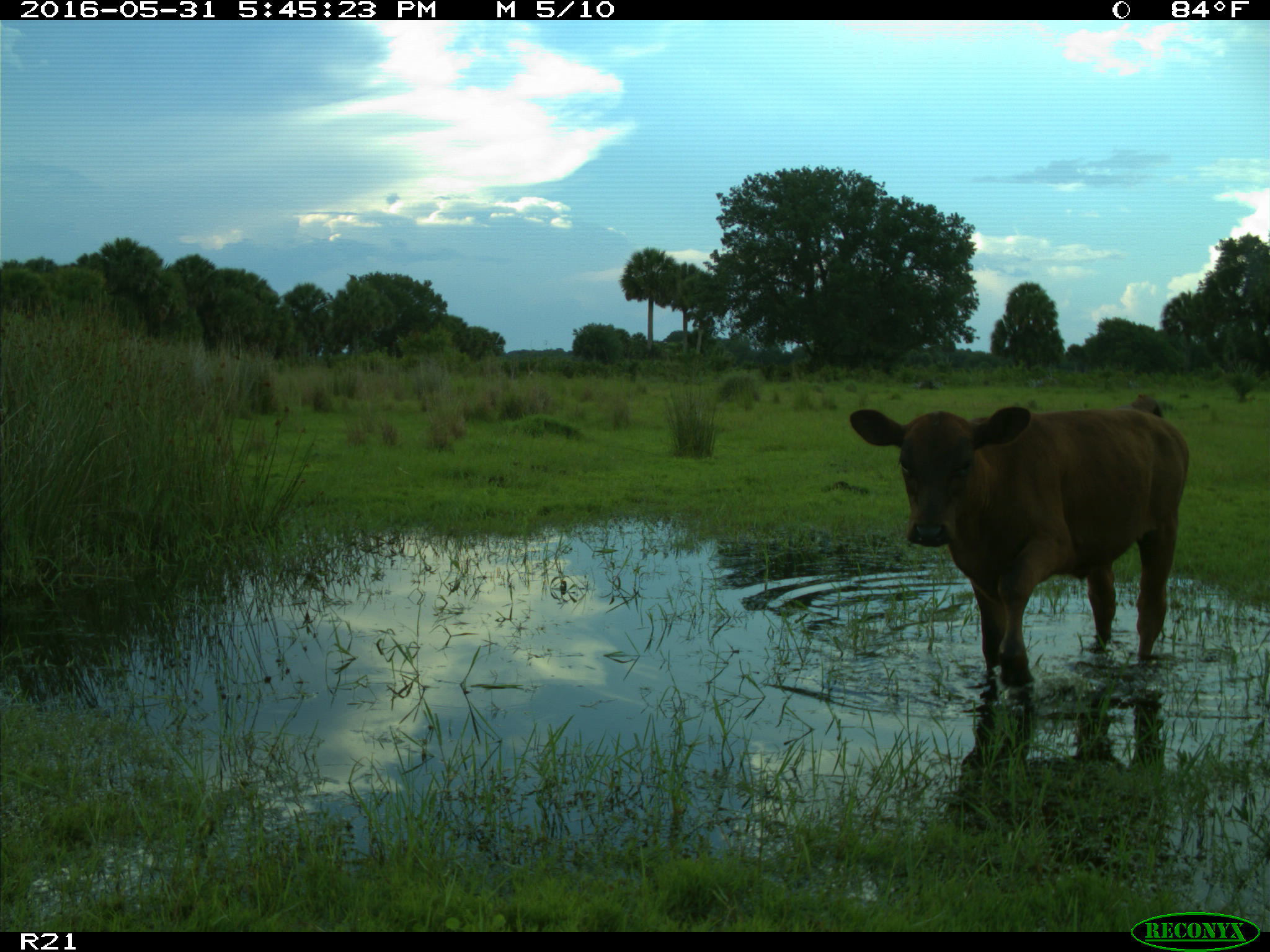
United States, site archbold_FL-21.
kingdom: Animalia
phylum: Chordata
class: Mammalia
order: Artiodactyla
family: Bovidae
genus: Bos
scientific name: Bos taurus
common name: domestic cow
Bos taurus (domestic cow).